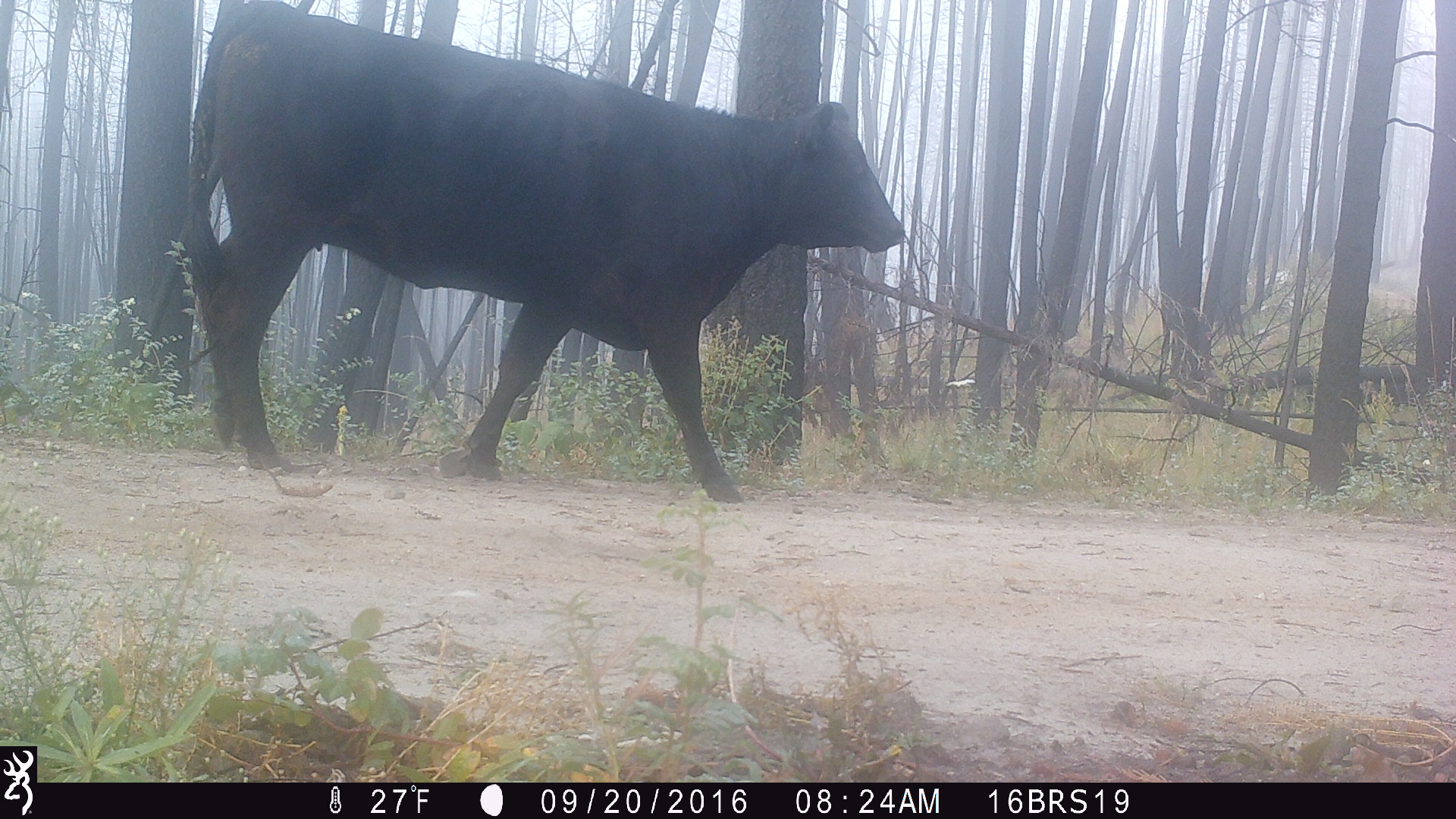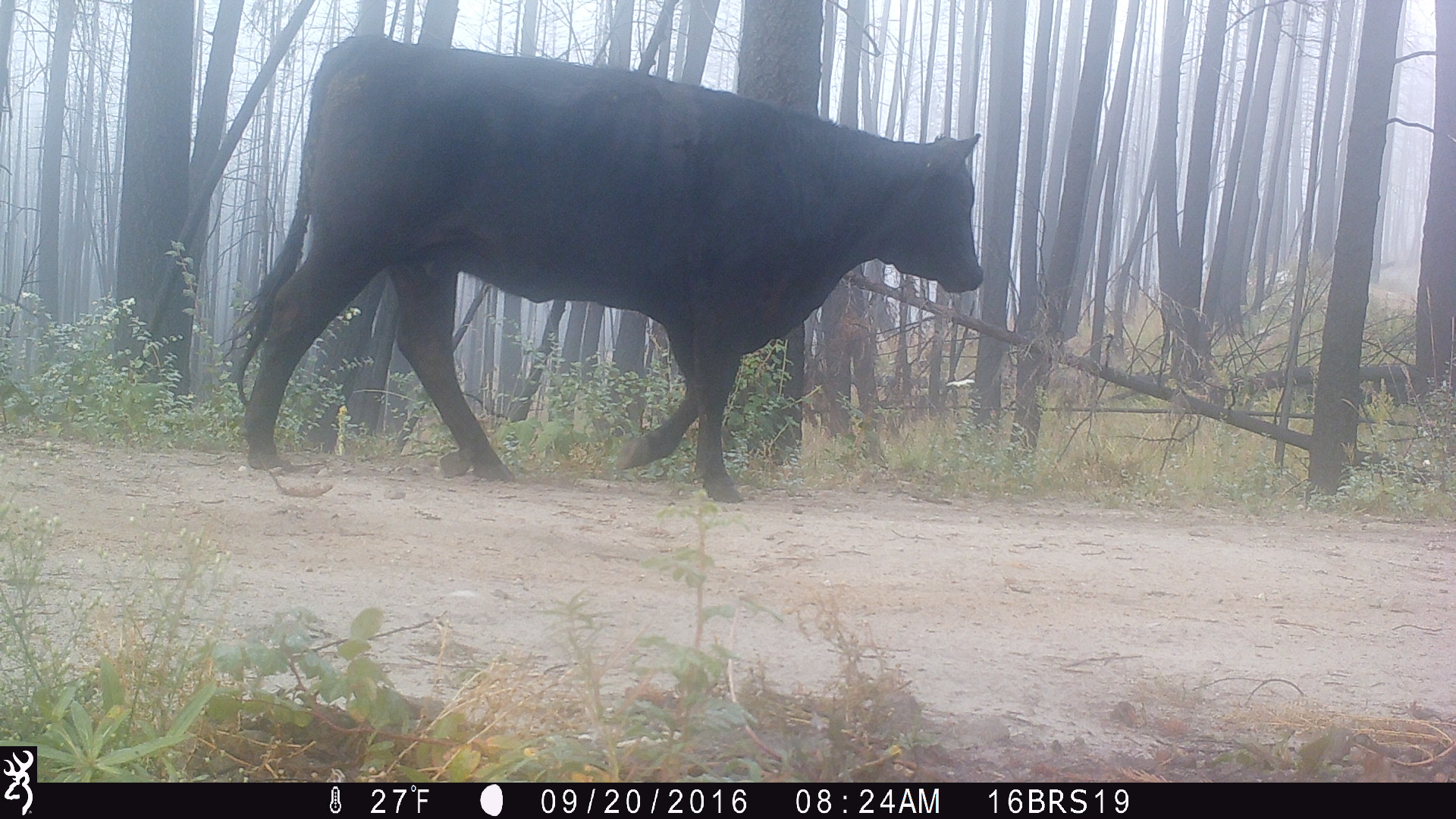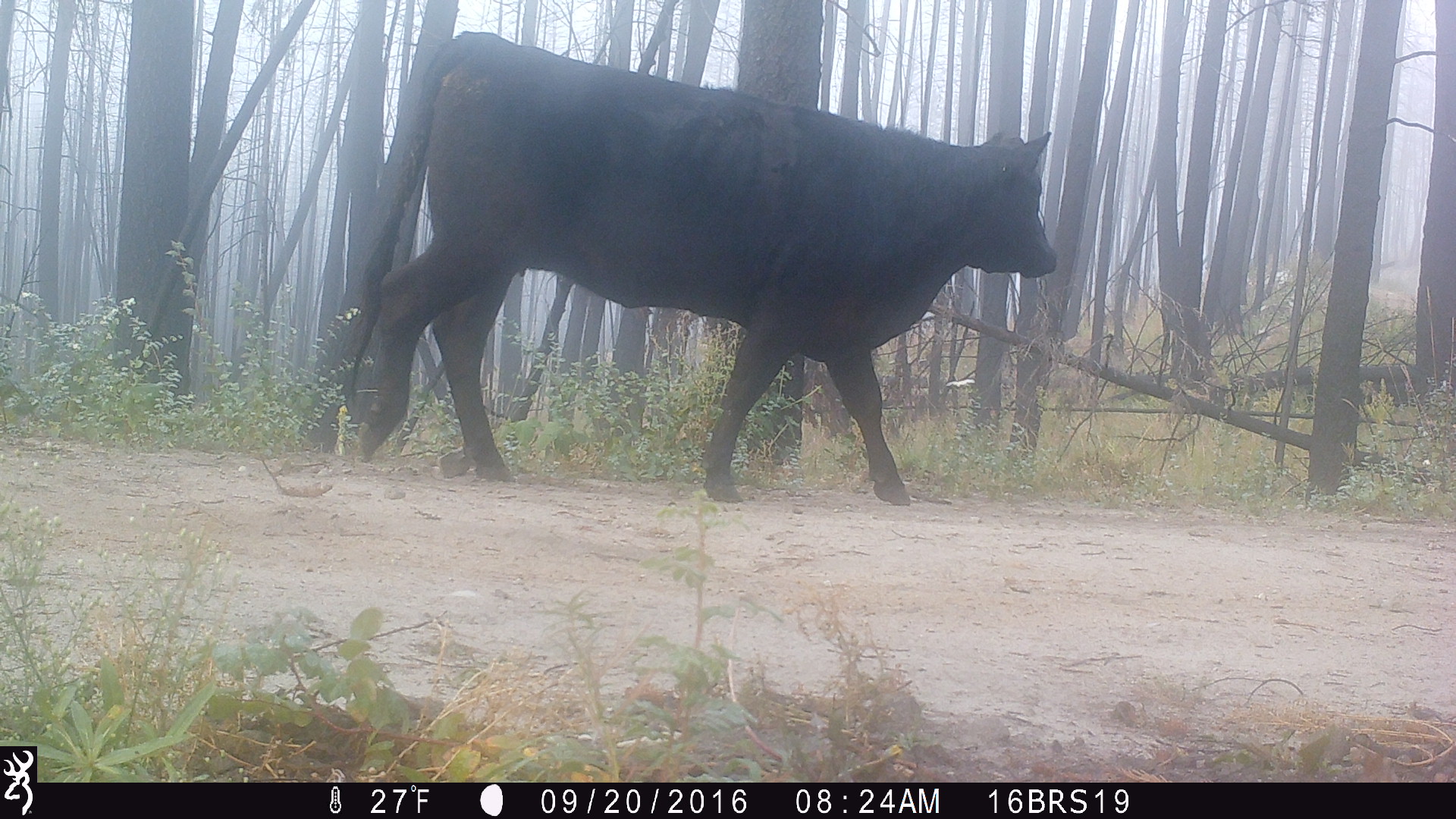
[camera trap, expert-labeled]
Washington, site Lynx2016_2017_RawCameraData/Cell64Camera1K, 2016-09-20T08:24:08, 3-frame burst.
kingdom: Animalia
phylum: Chordata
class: Mammalia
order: Artiodactyla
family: Bovidae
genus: Bos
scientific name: Bos taurus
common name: domestic cattle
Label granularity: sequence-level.